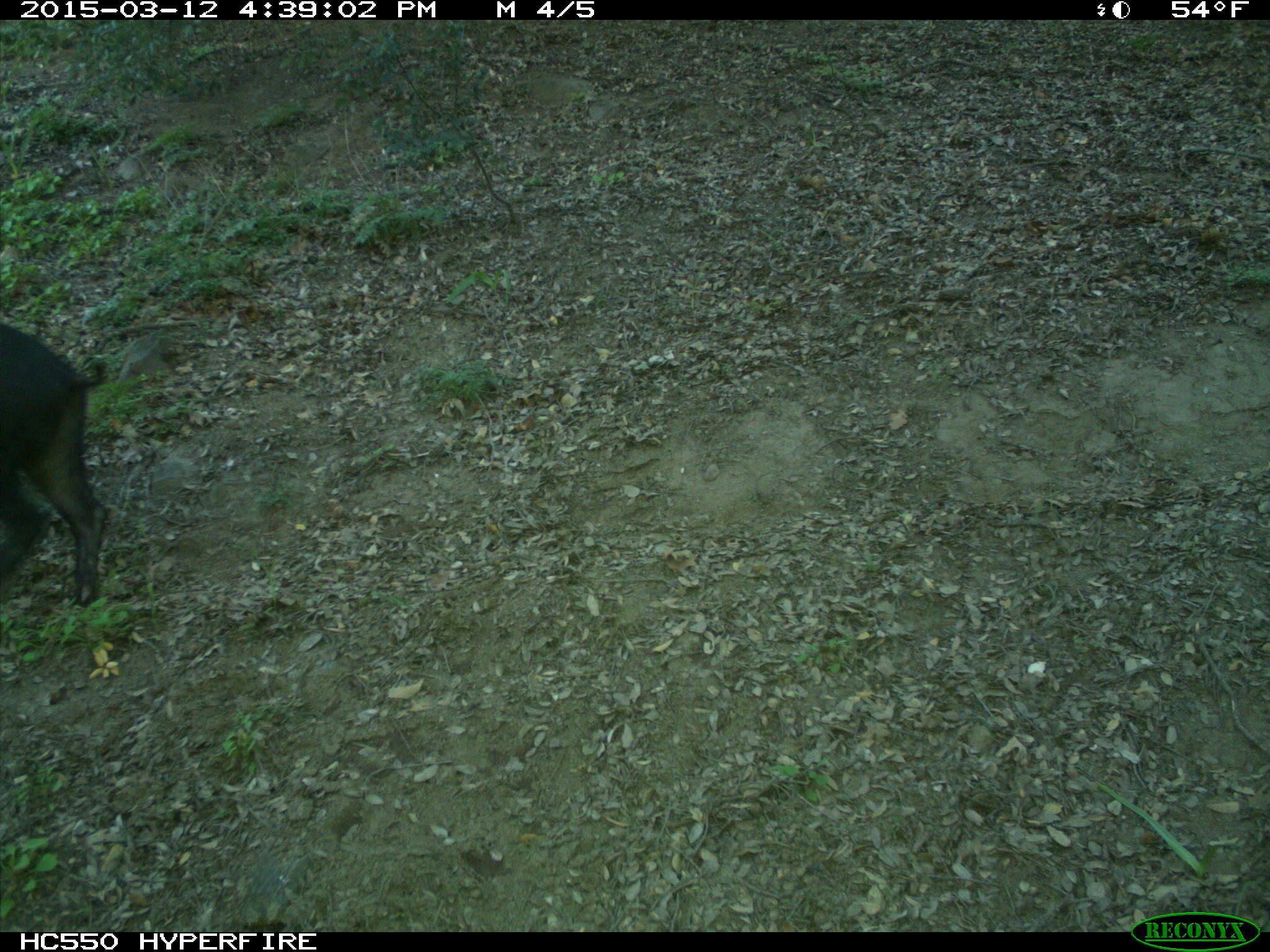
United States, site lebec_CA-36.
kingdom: Animalia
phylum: Chordata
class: Mammalia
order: Artiodactyla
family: Suidae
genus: Sus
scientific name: Sus scrofa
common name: wild boar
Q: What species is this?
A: Sus scrofa (wild boar).